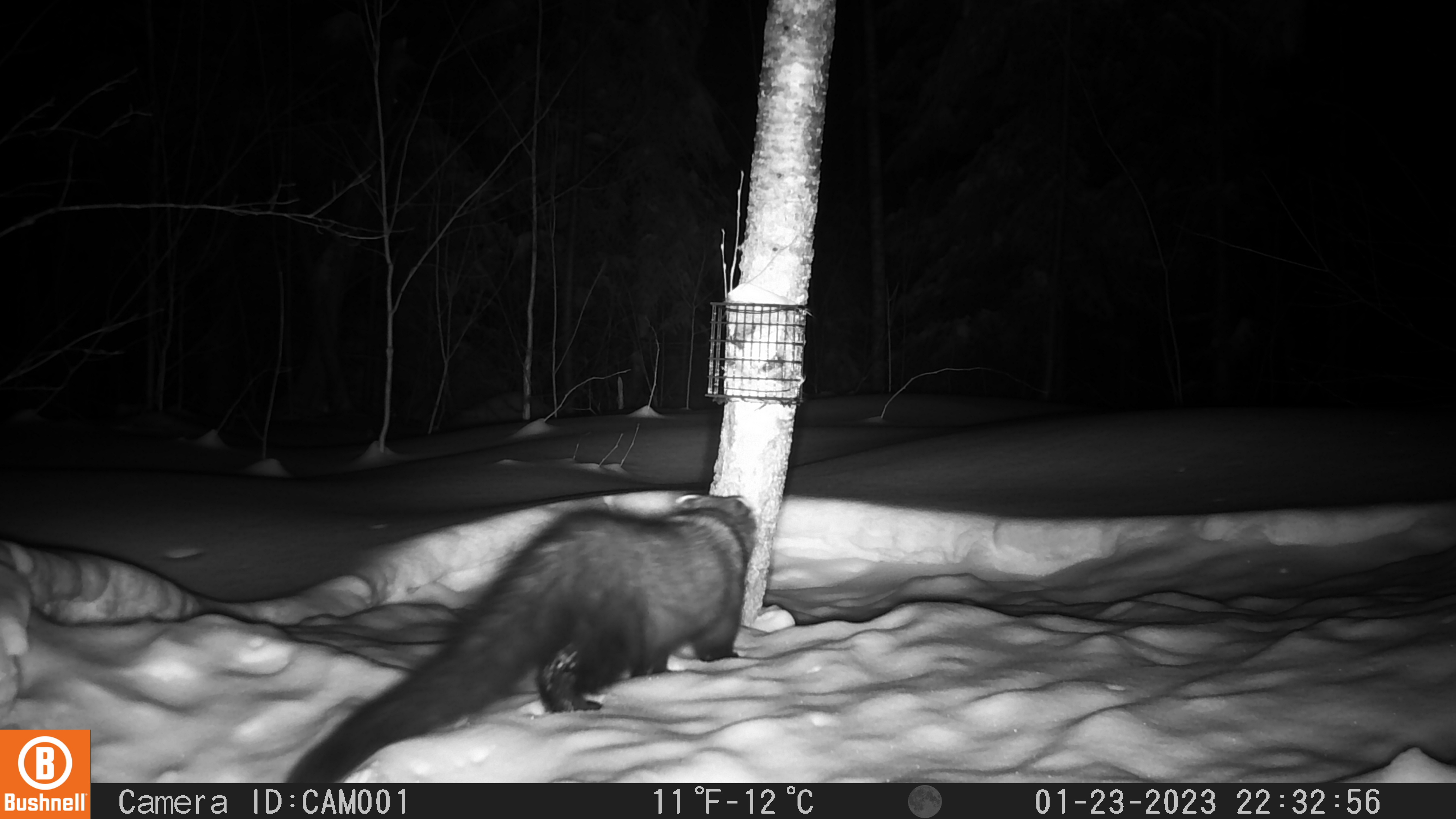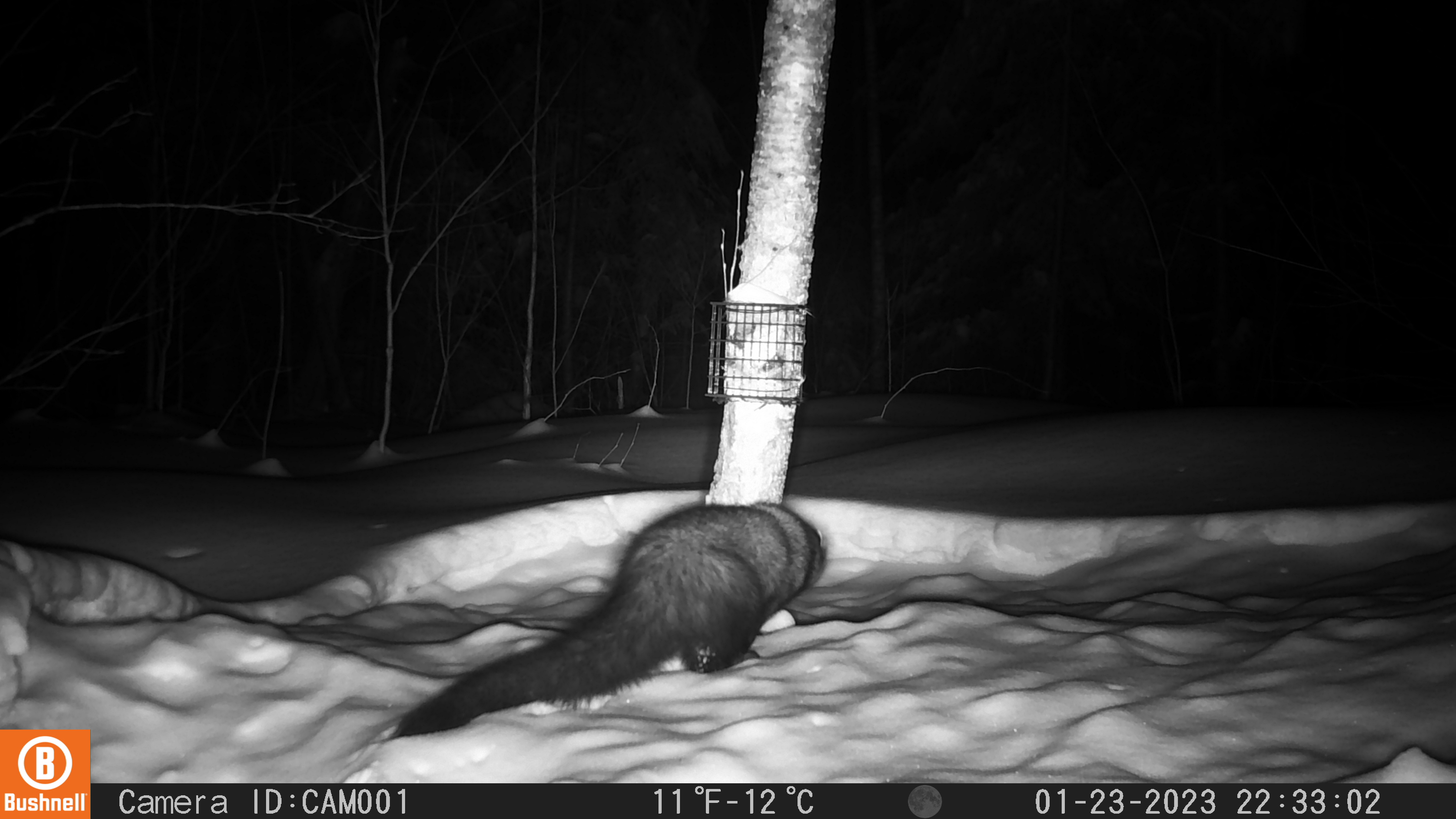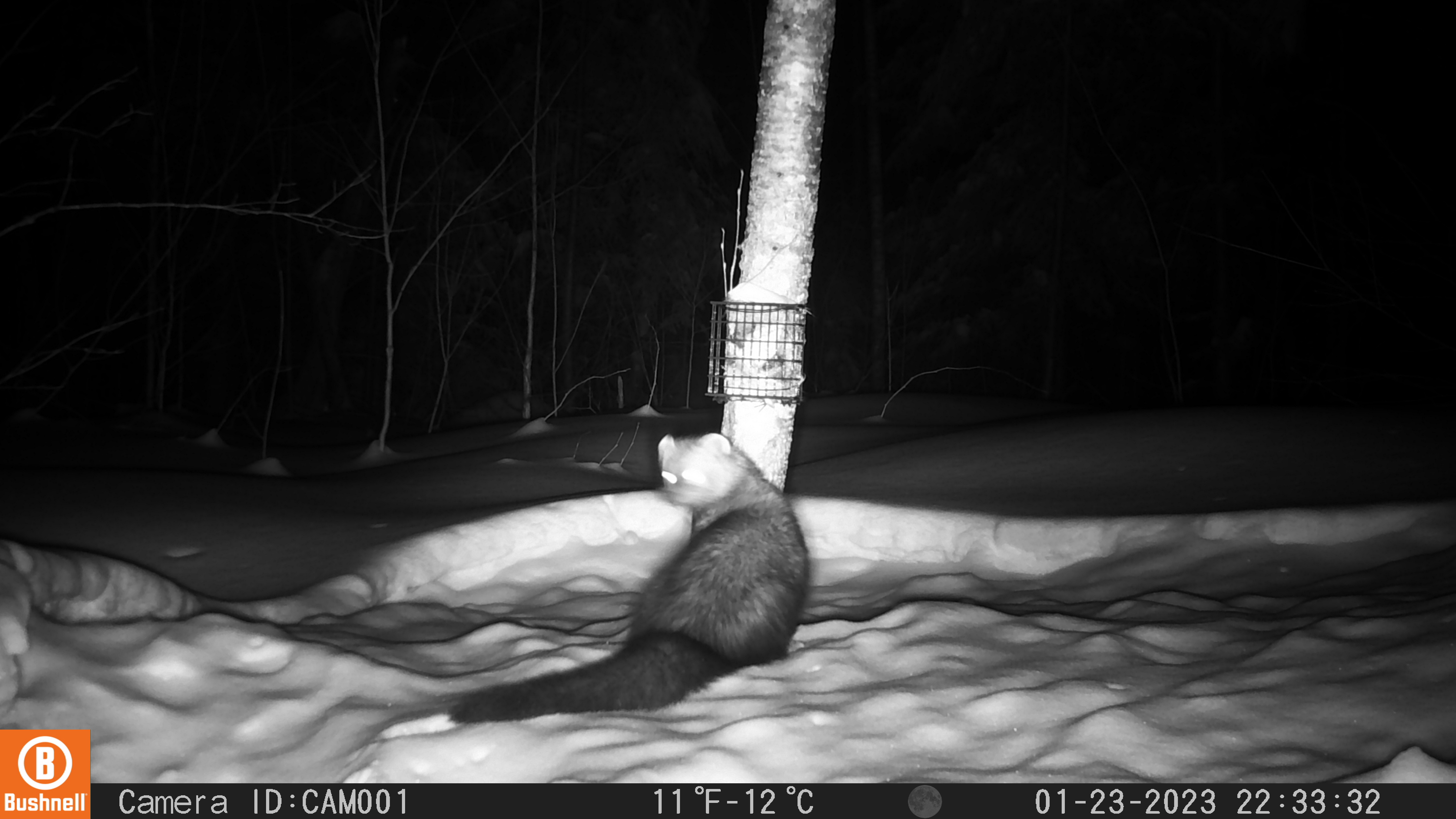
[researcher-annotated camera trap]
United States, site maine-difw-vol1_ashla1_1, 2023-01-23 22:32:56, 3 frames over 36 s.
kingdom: Animalia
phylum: Chordata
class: Mammalia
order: Carnivora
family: Mustelidae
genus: Pekania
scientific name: Pekania pennanti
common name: fisher